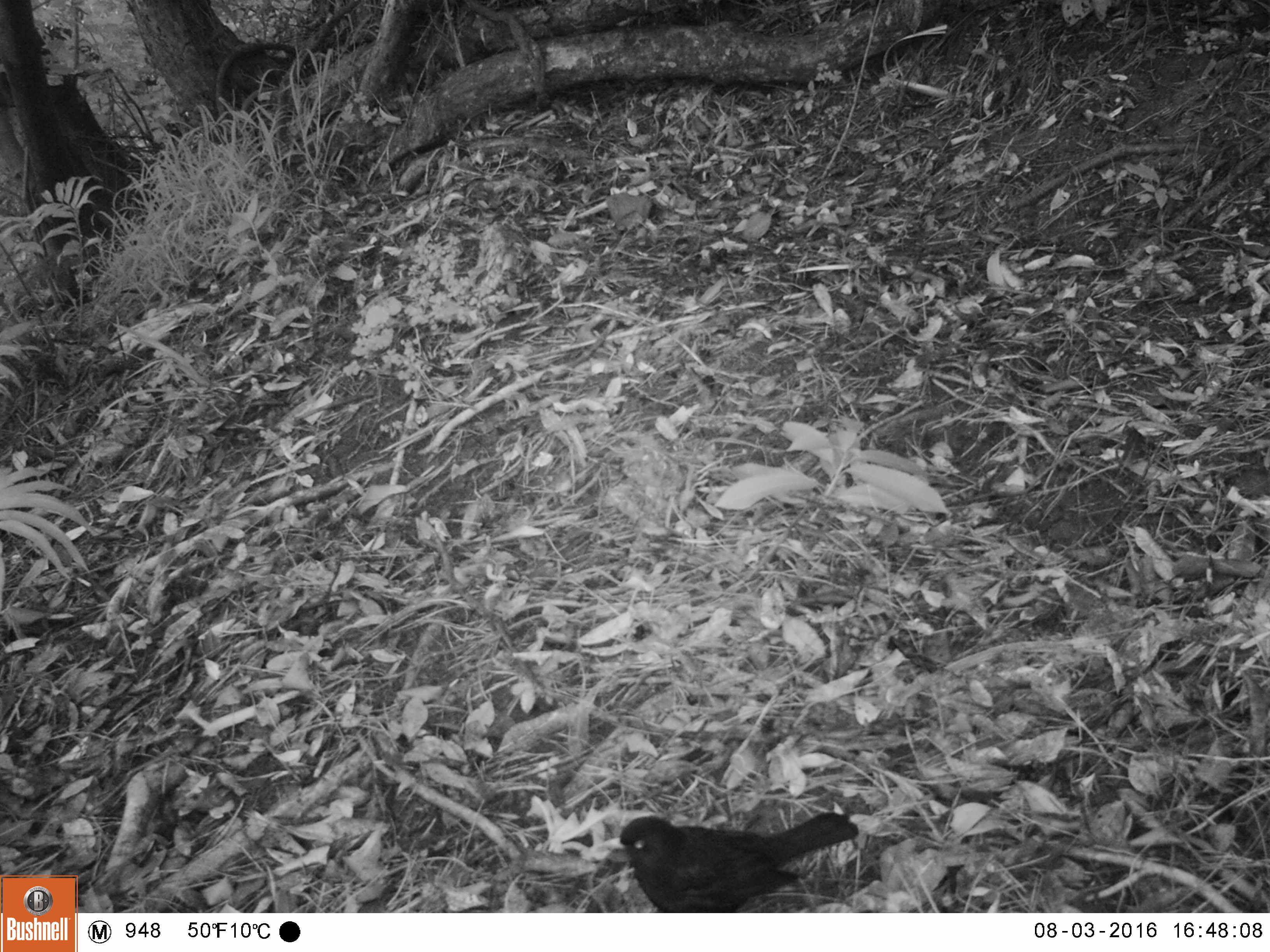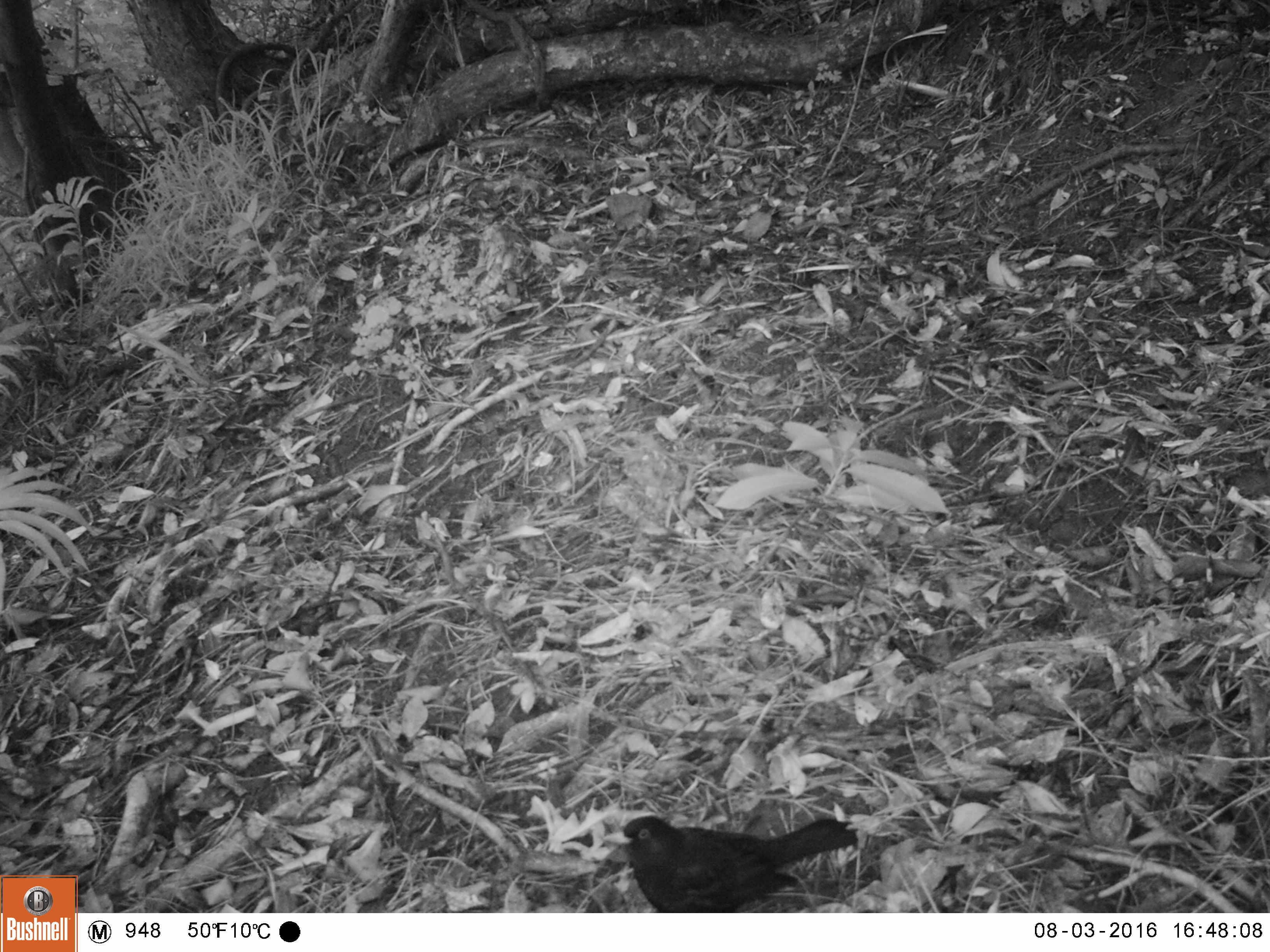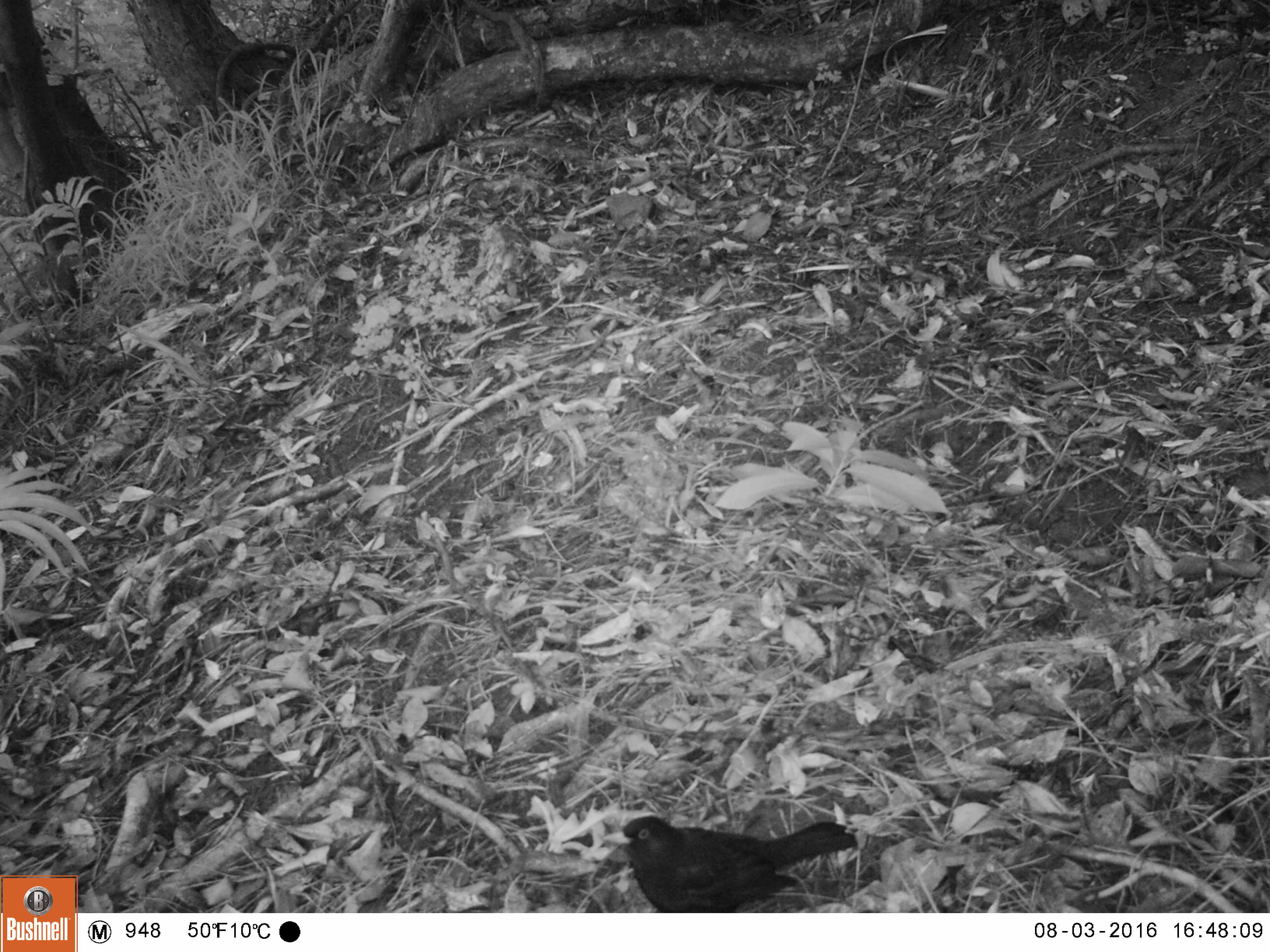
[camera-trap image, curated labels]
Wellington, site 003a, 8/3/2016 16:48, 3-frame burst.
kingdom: Animalia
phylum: Chordata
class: Aves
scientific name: Aves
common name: bird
Bird (Aves).